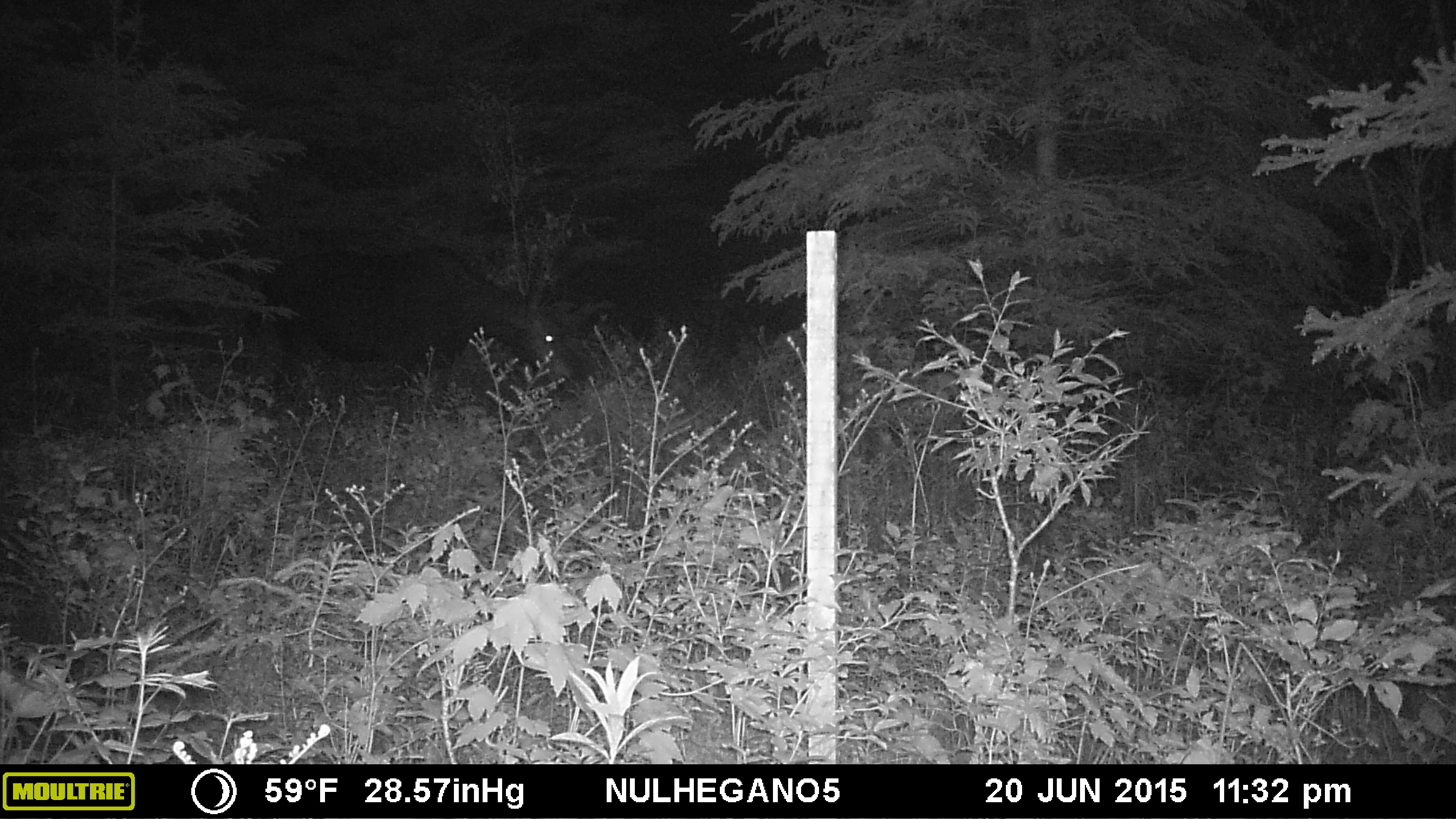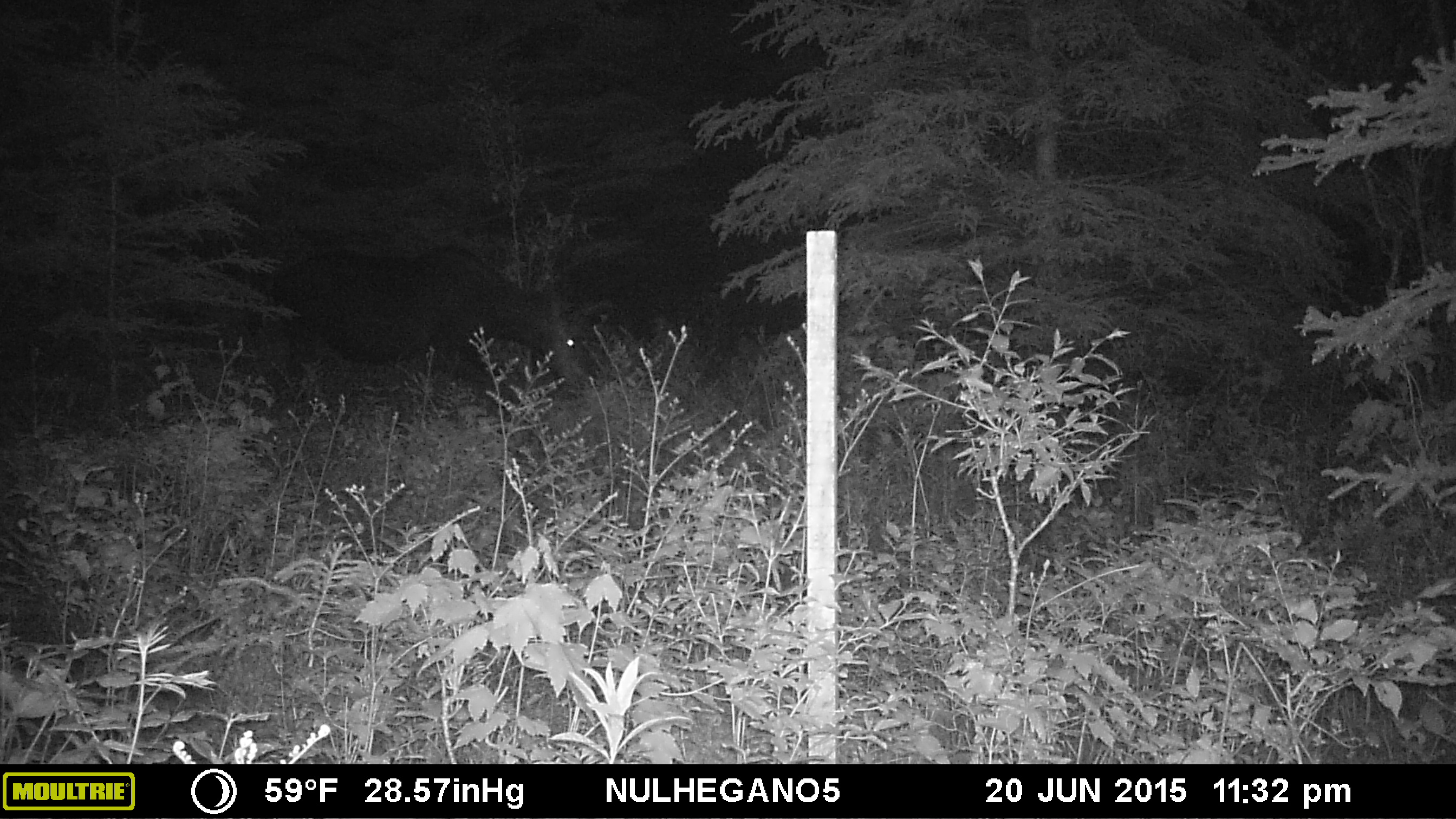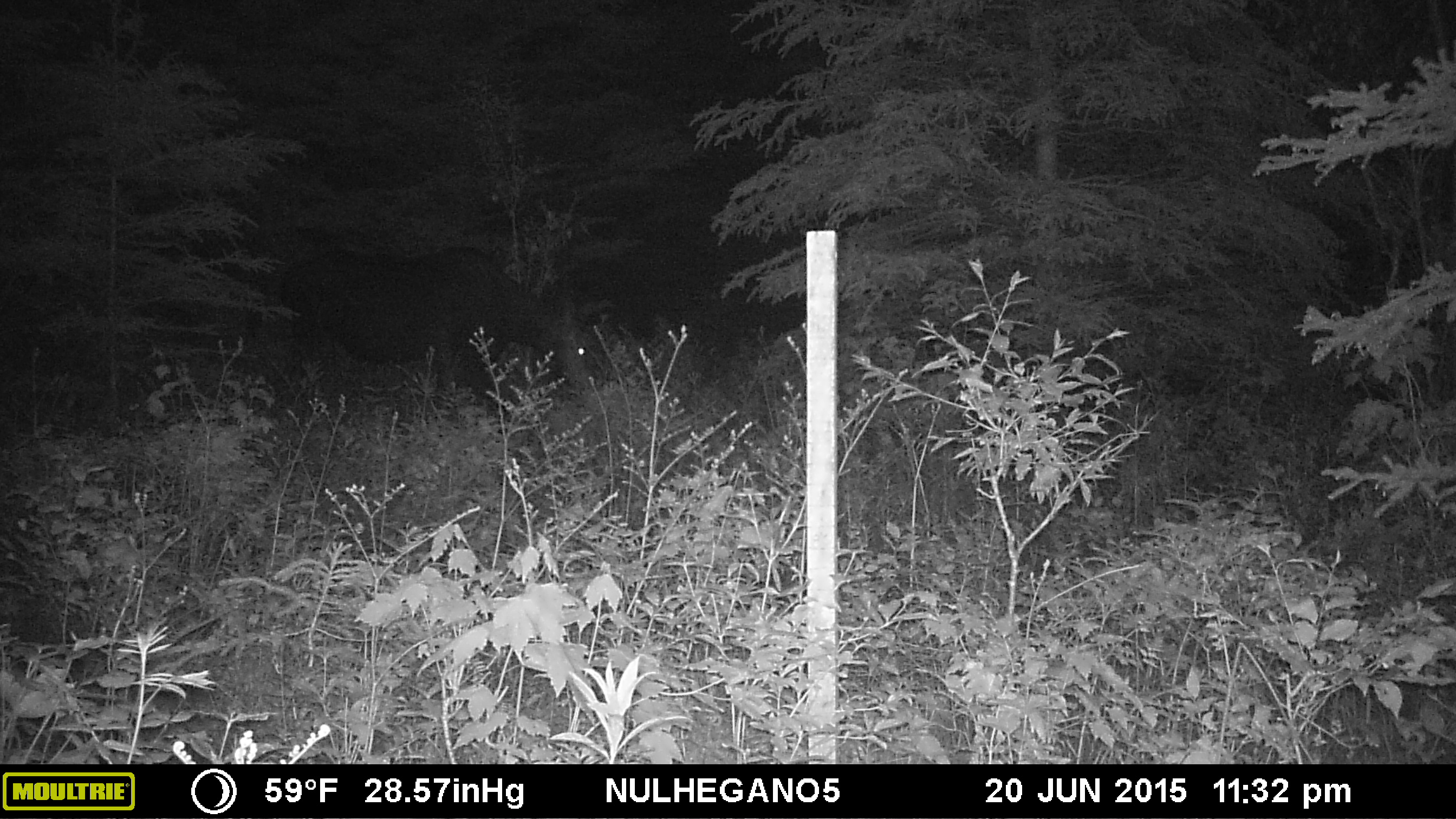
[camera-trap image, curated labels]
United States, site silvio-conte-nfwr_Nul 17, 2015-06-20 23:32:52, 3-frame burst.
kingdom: Animalia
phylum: Chordata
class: Mammalia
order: Artiodactyla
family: Cervidae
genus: Alces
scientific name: Alces alces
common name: moose